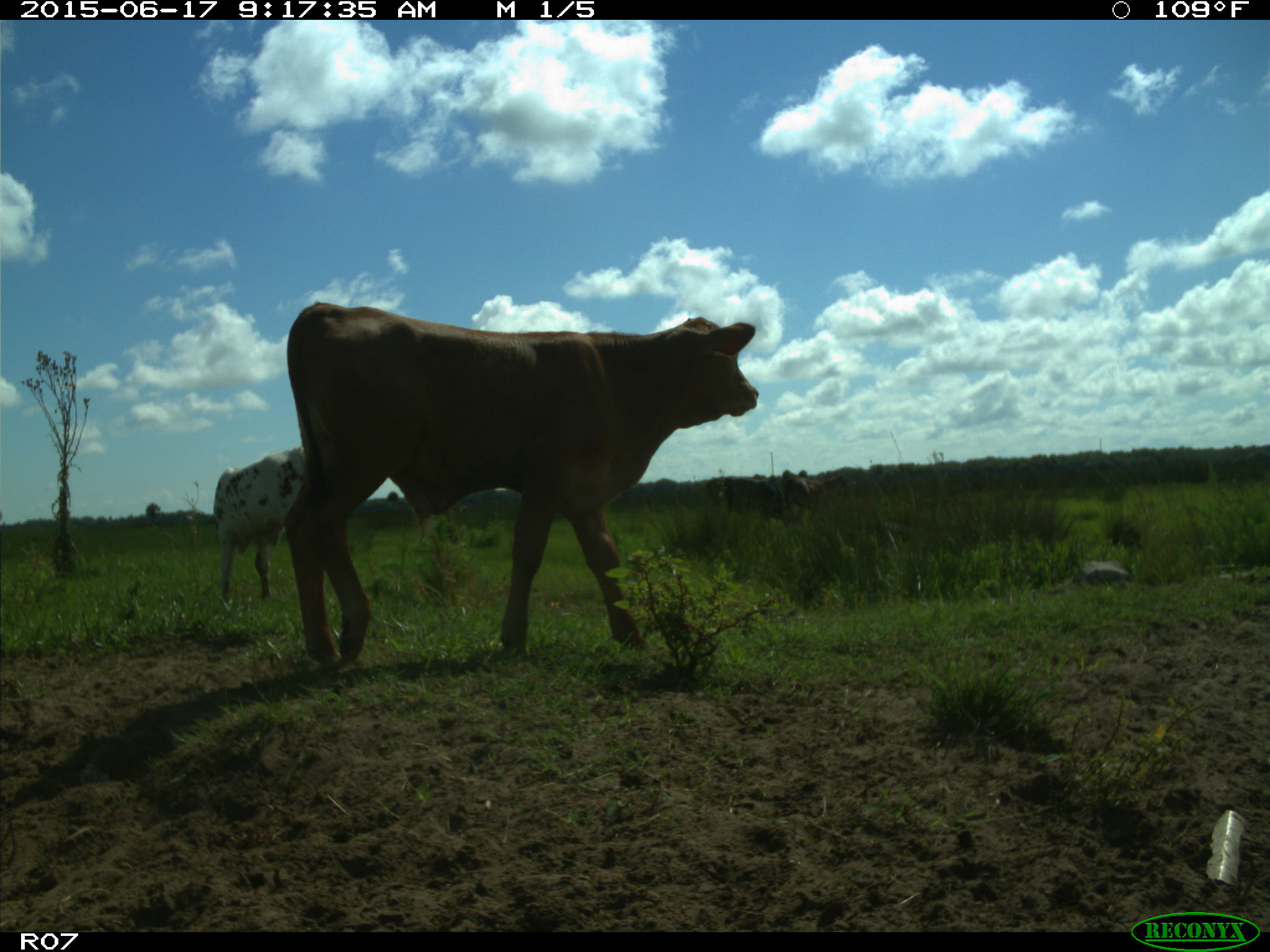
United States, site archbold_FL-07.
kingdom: Animalia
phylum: Chordata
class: Mammalia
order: Artiodactyla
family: Bovidae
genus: Bos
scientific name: Bos taurus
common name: domestic cow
Bos taurus (domestic cow).